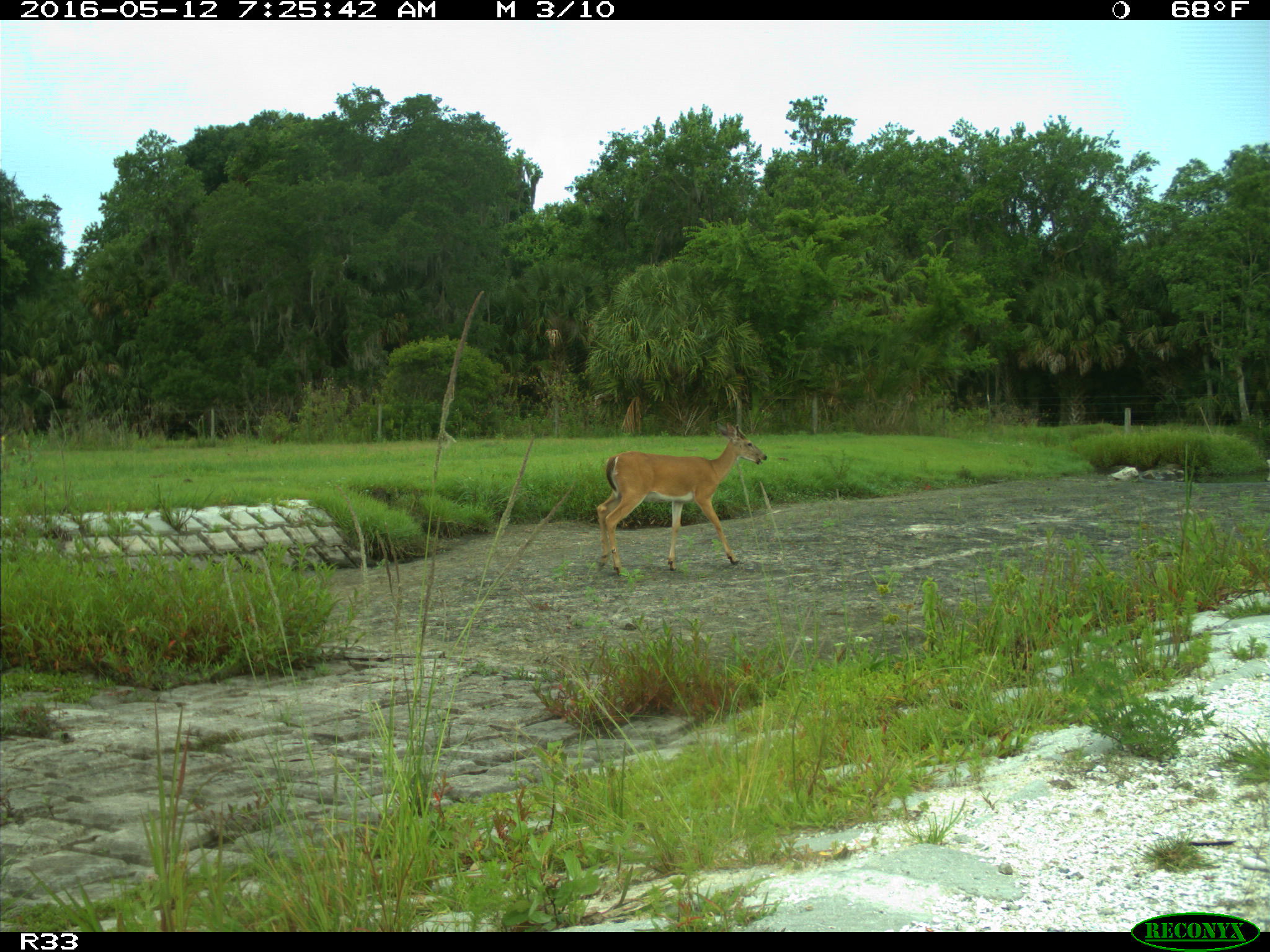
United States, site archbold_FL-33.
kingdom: Animalia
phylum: Chordata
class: Mammalia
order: Artiodactyla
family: Cervidae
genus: Odocoileus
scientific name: Odocoileus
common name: deer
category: unidentified deer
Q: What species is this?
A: Unidentified deer (deer) (Odocoileus).